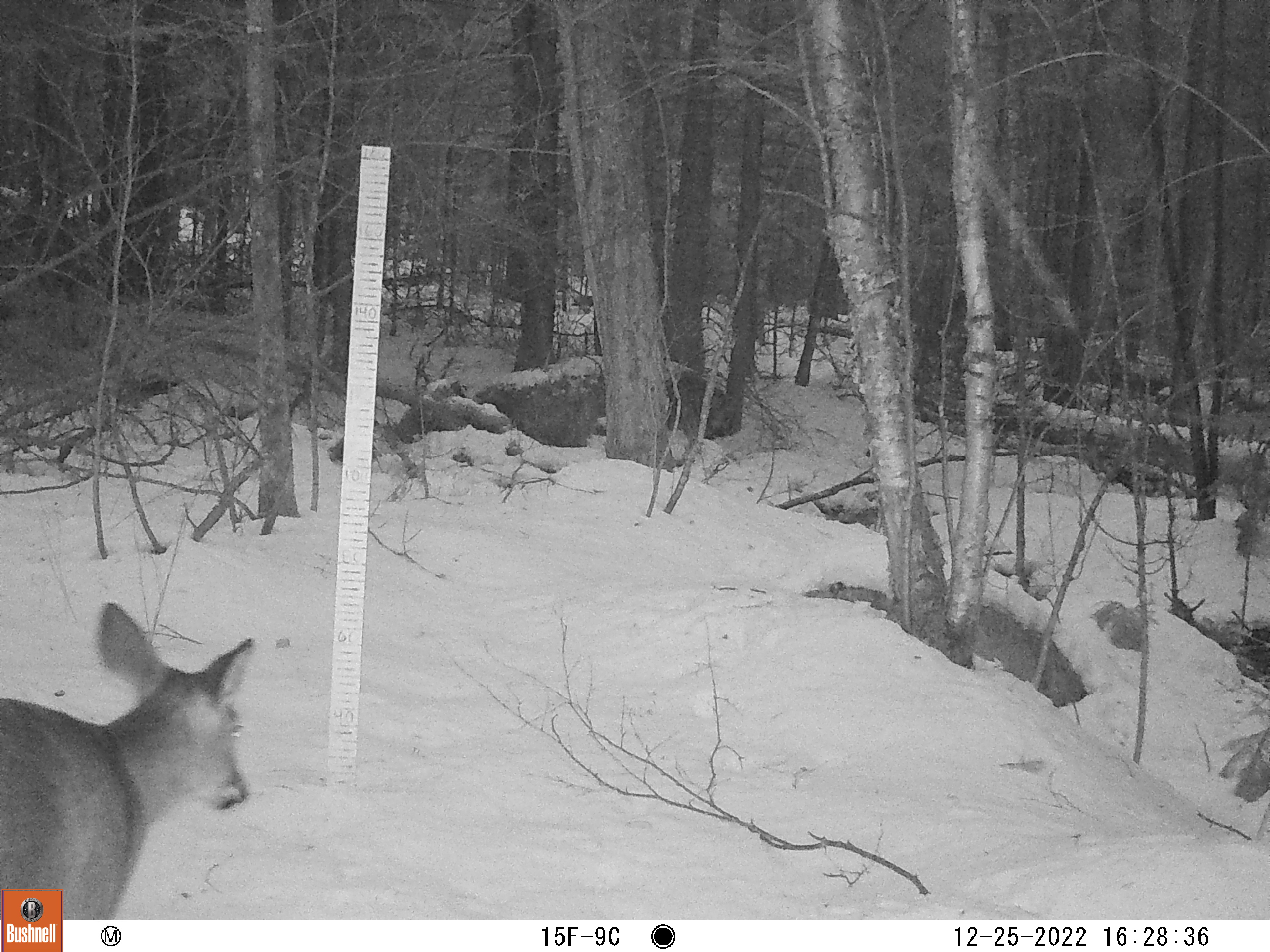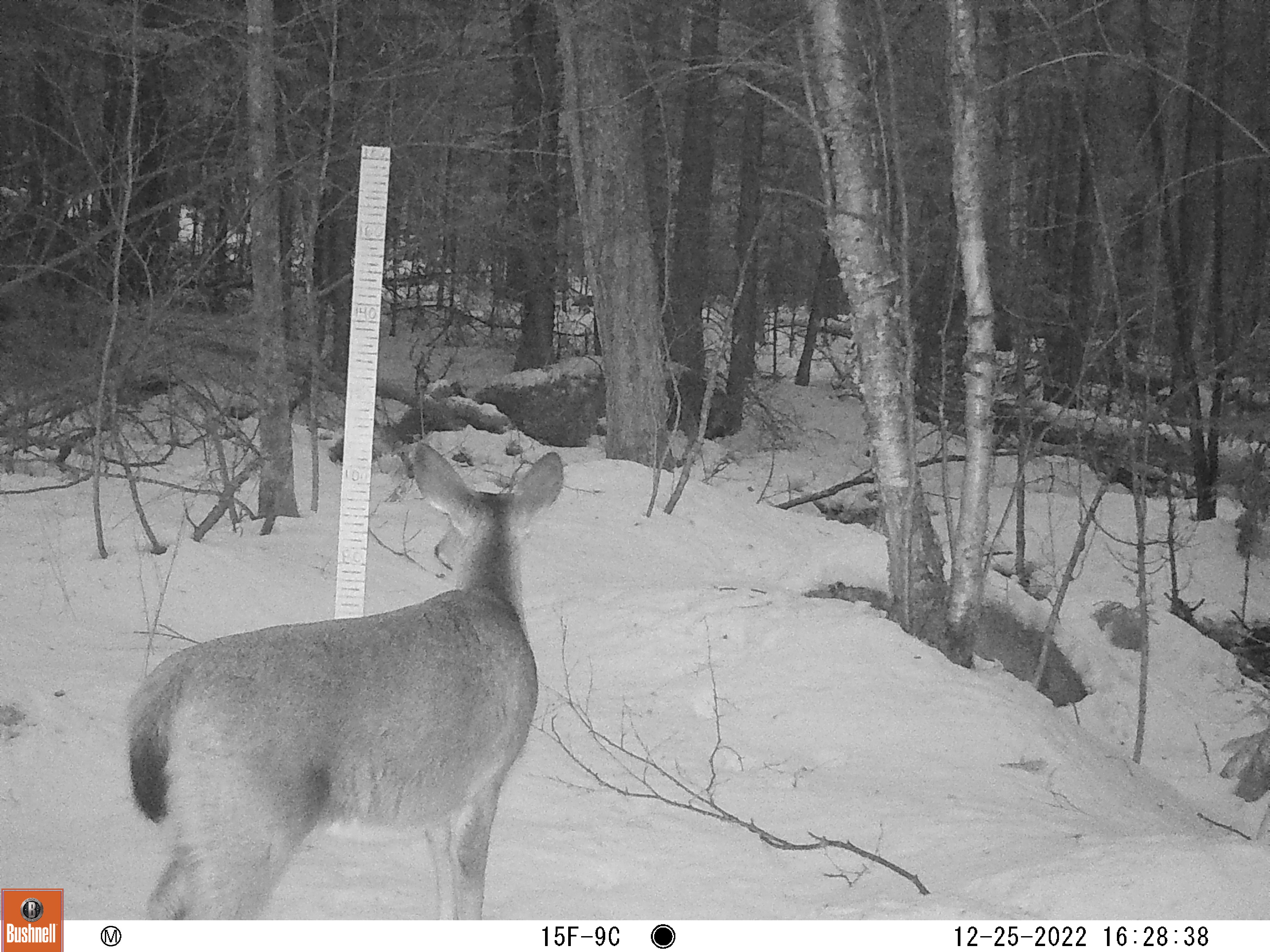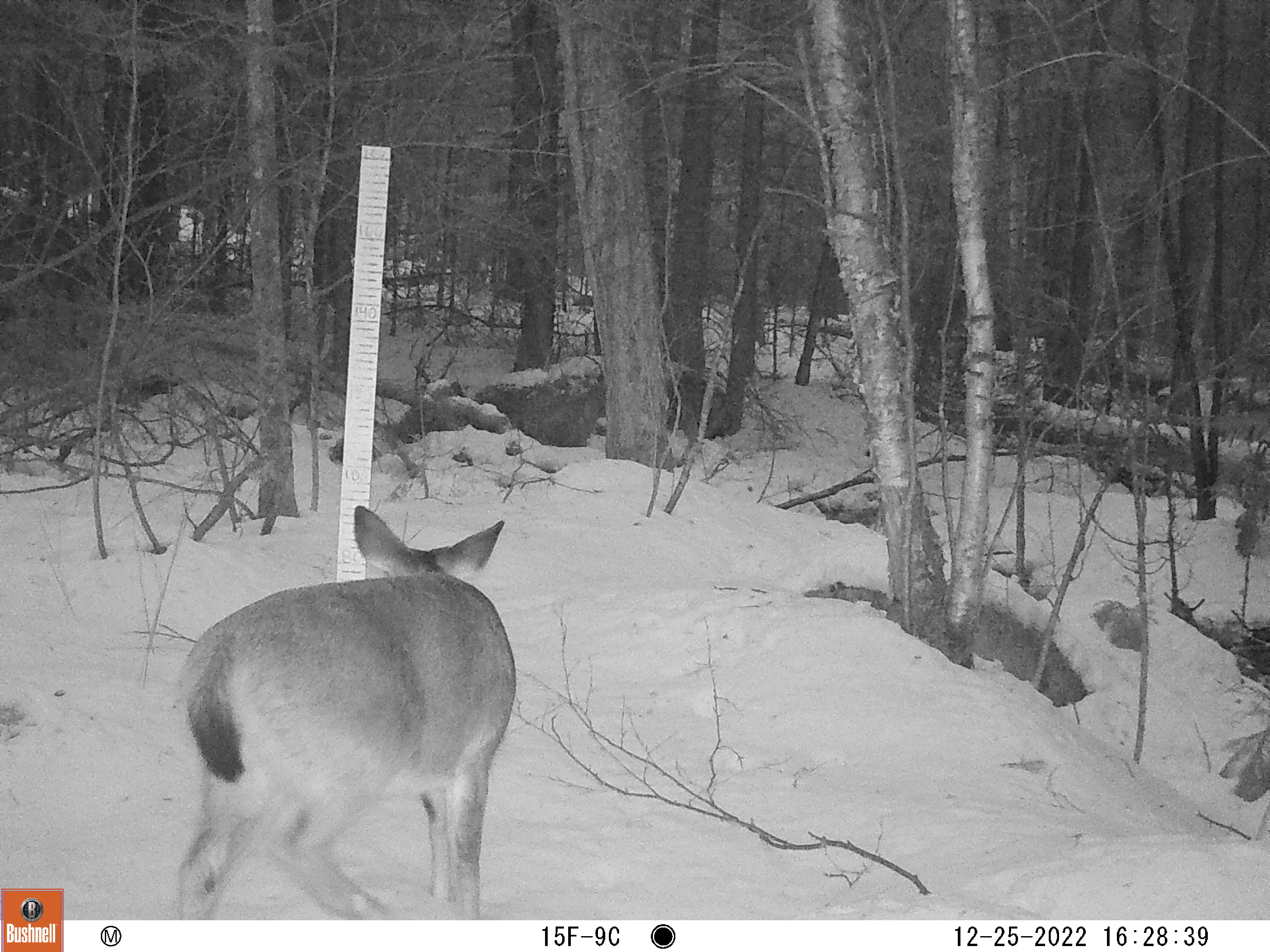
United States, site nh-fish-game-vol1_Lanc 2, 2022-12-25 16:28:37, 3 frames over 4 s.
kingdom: Animalia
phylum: Chordata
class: Mammalia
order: Artiodactyla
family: Cervidae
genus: Odocoileus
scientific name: Odocoileus virginianus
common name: white-tailed deer